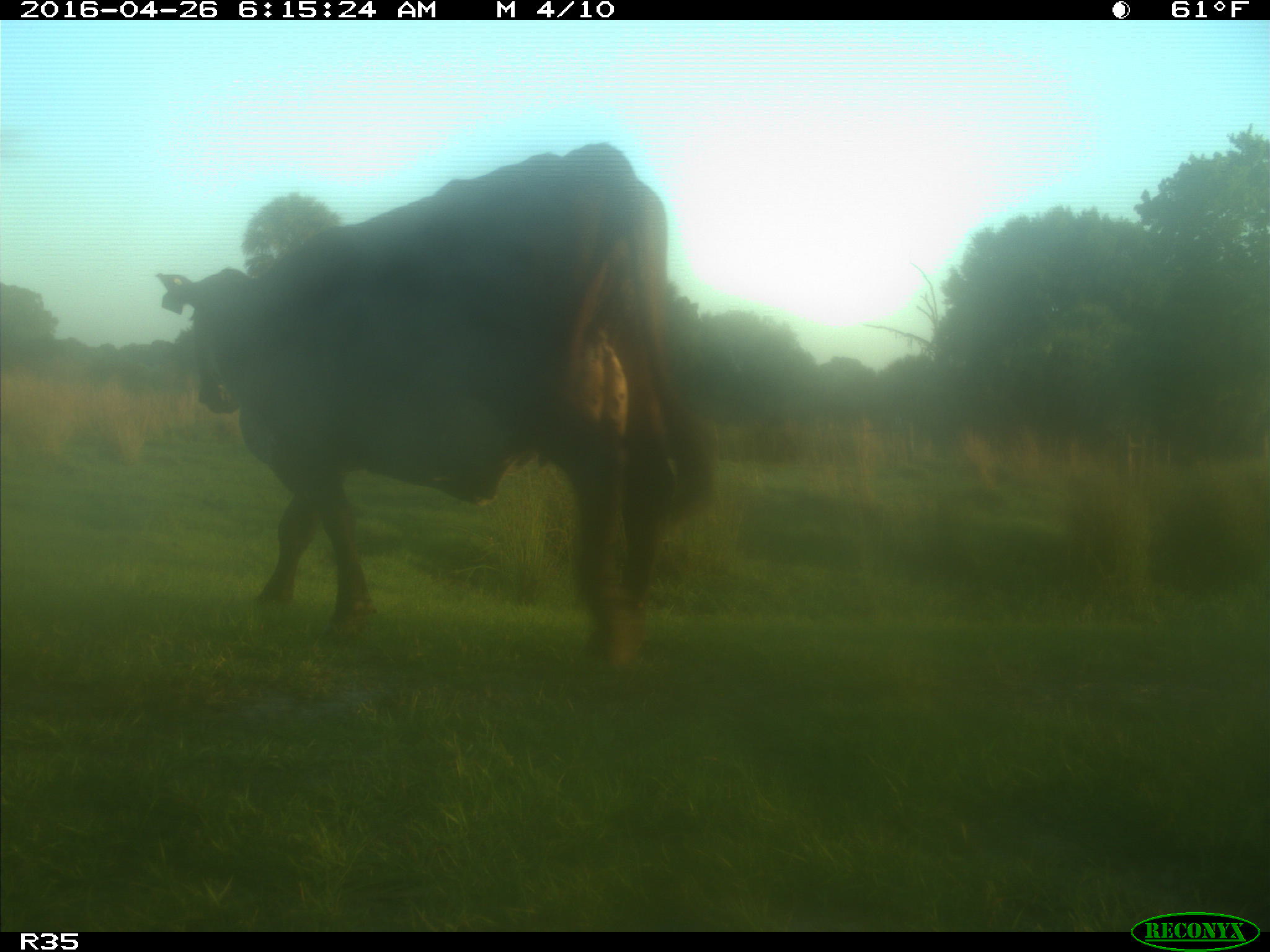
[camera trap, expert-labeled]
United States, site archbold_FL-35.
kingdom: Animalia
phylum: Chordata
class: Mammalia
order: Artiodactyla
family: Bovidae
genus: Bos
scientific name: Bos taurus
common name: domestic cow